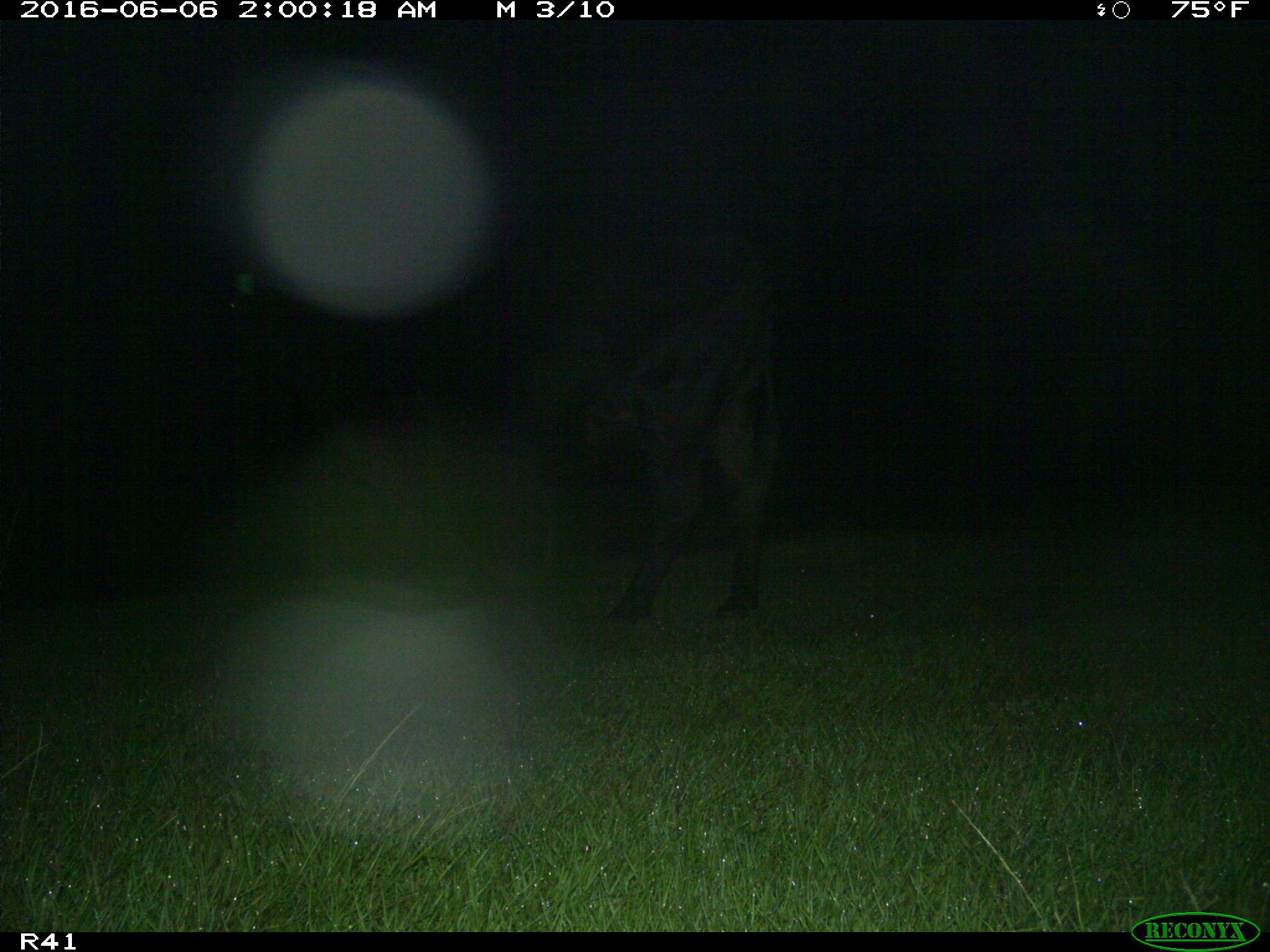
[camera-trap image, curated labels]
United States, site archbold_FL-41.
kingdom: Animalia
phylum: Chordata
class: Mammalia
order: Artiodactyla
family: Bovidae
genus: Bos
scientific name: Bos taurus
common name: domestic cow